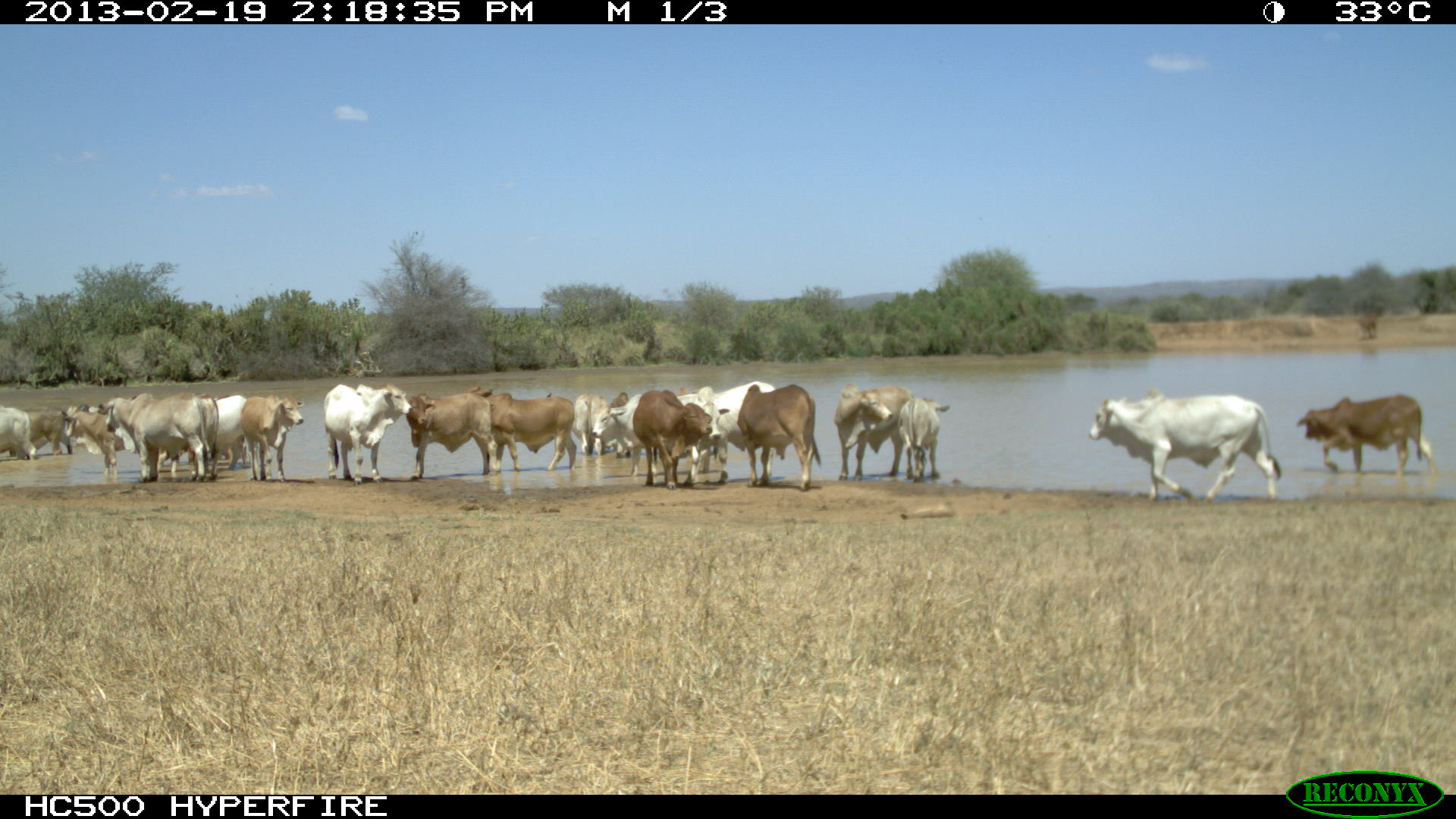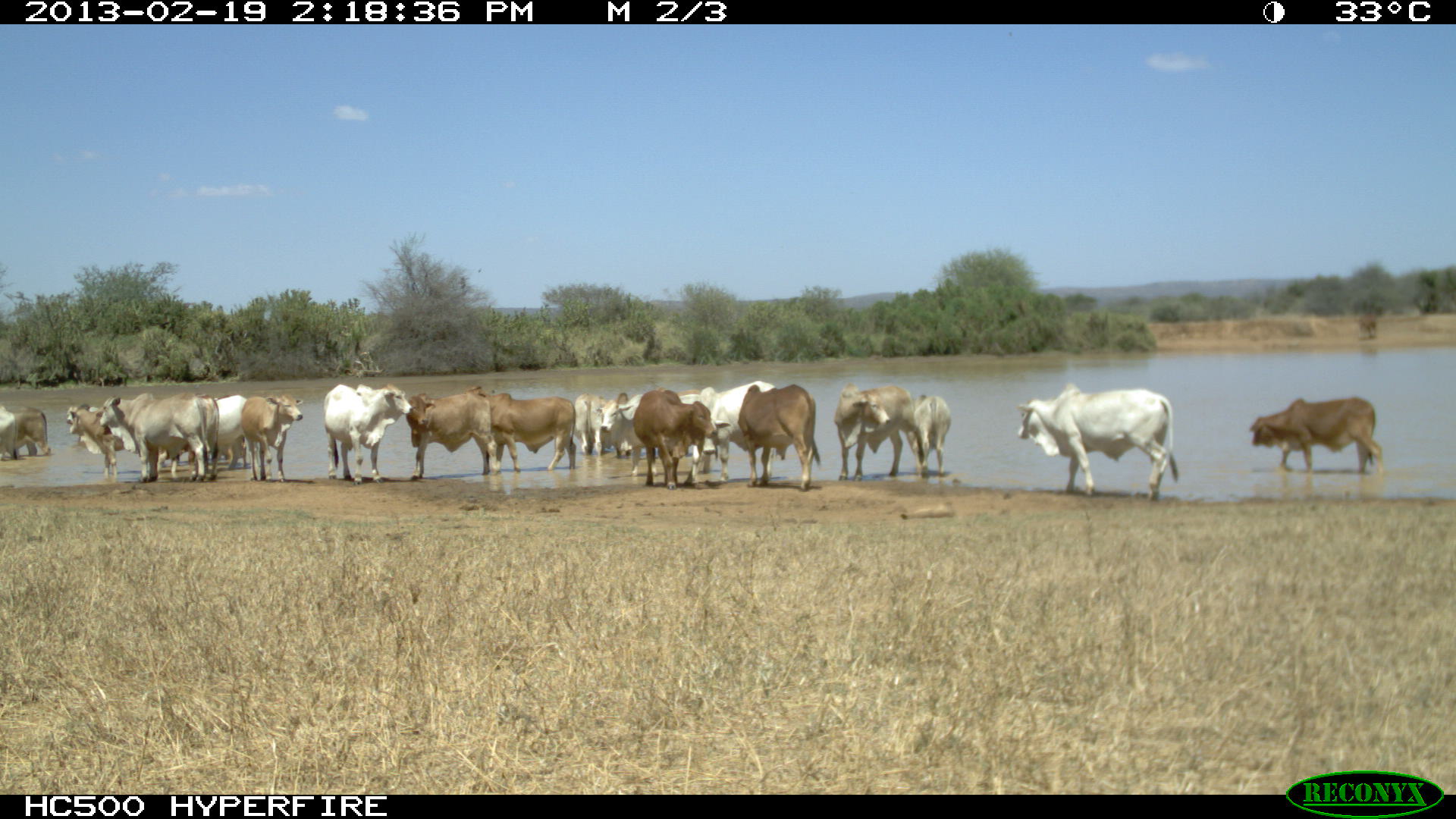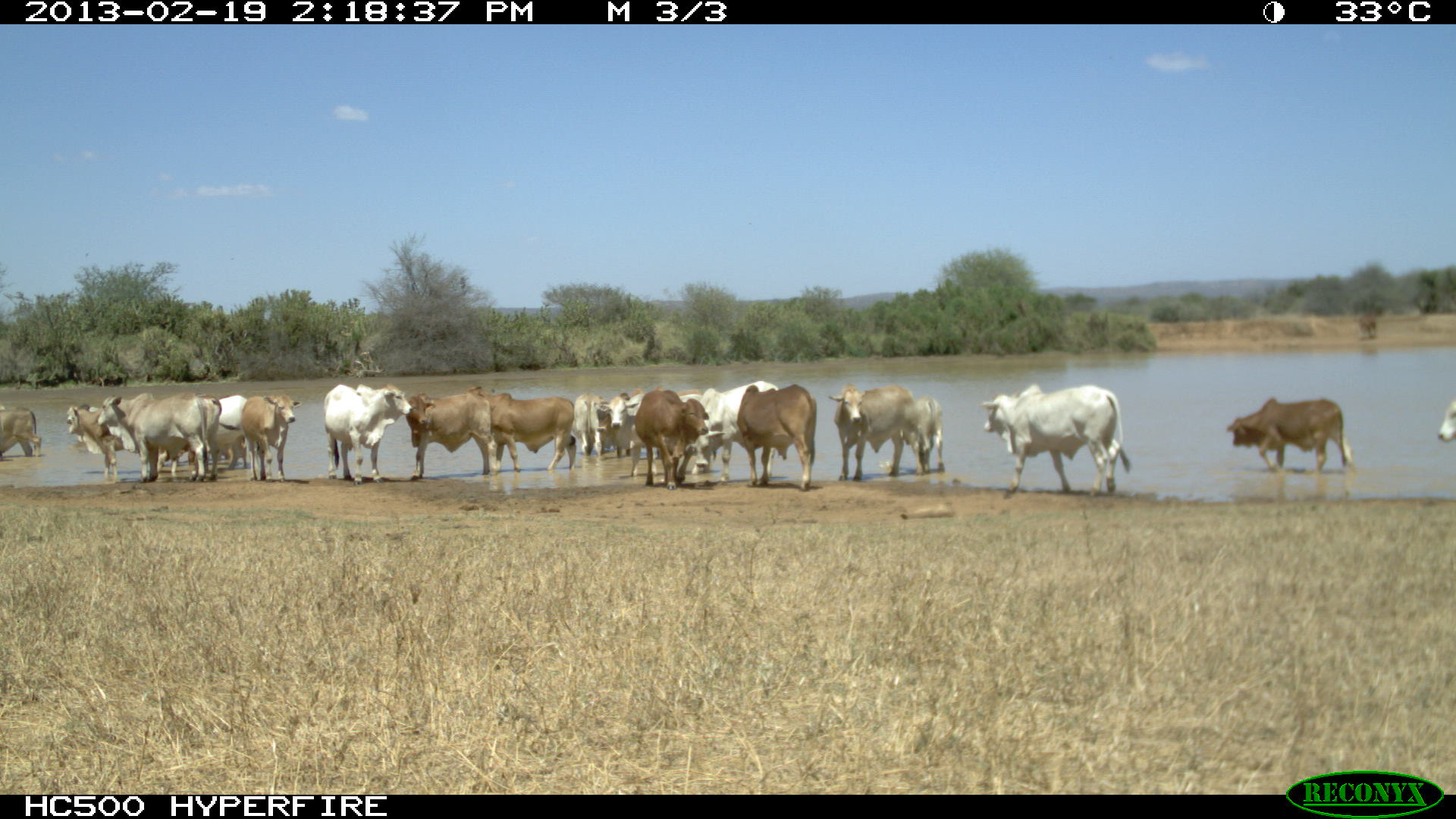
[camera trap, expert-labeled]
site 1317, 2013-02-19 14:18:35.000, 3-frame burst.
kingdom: Animalia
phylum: Chordata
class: Mammalia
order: Artiodactyla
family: Bovidae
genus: Bos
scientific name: Bos taurus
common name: domestic cattle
Bos taurus (domestic cattle), count 1.